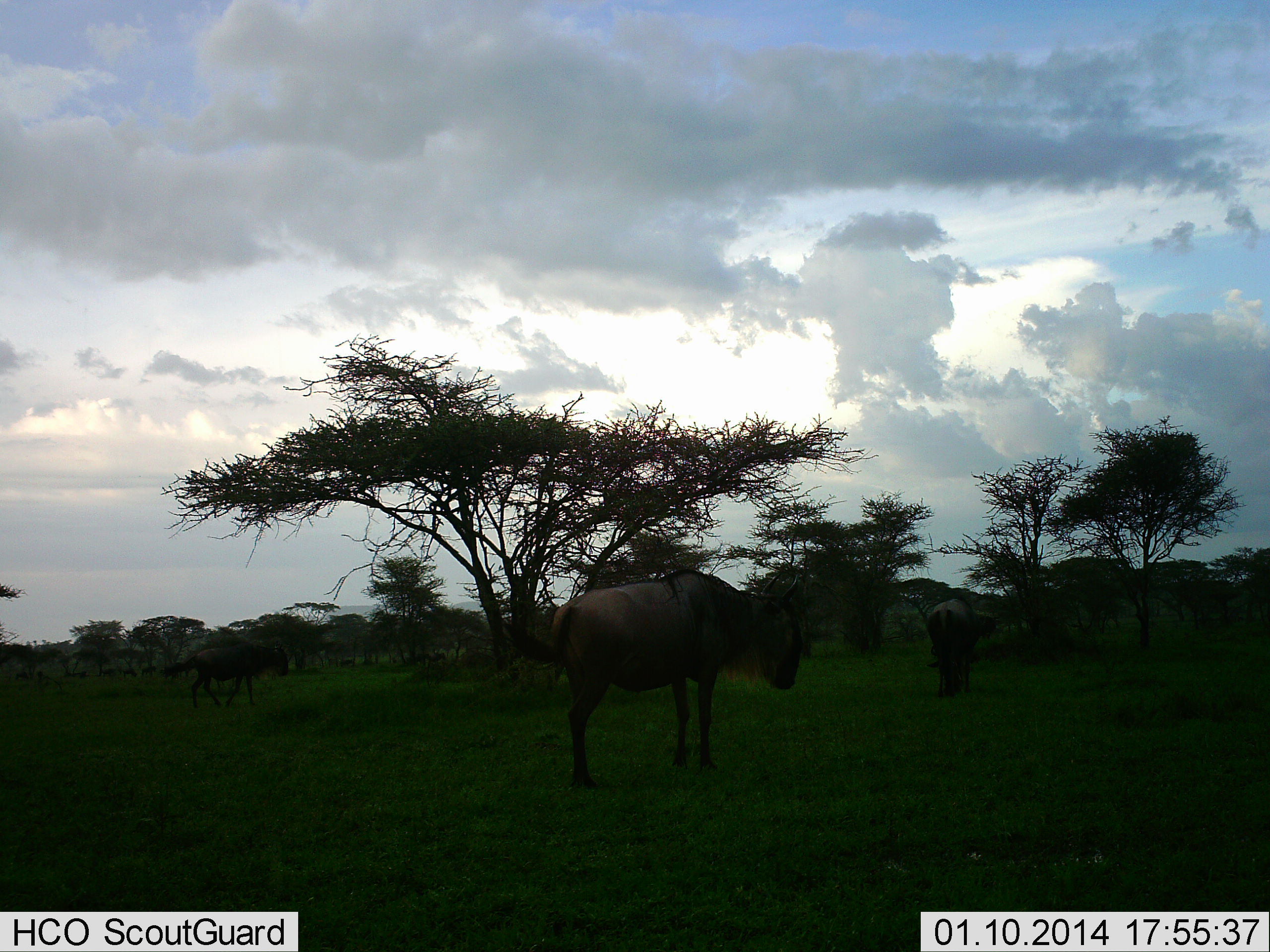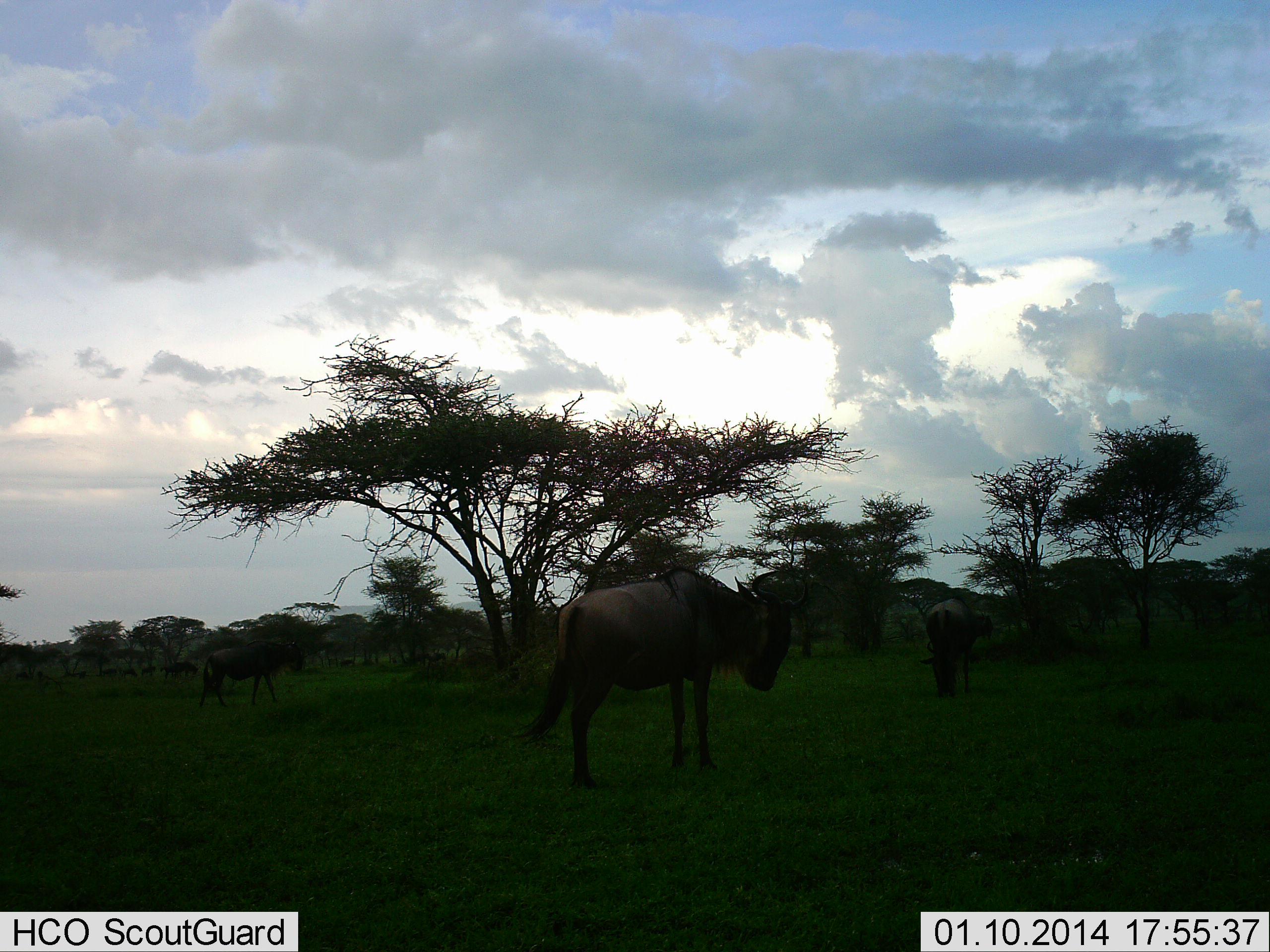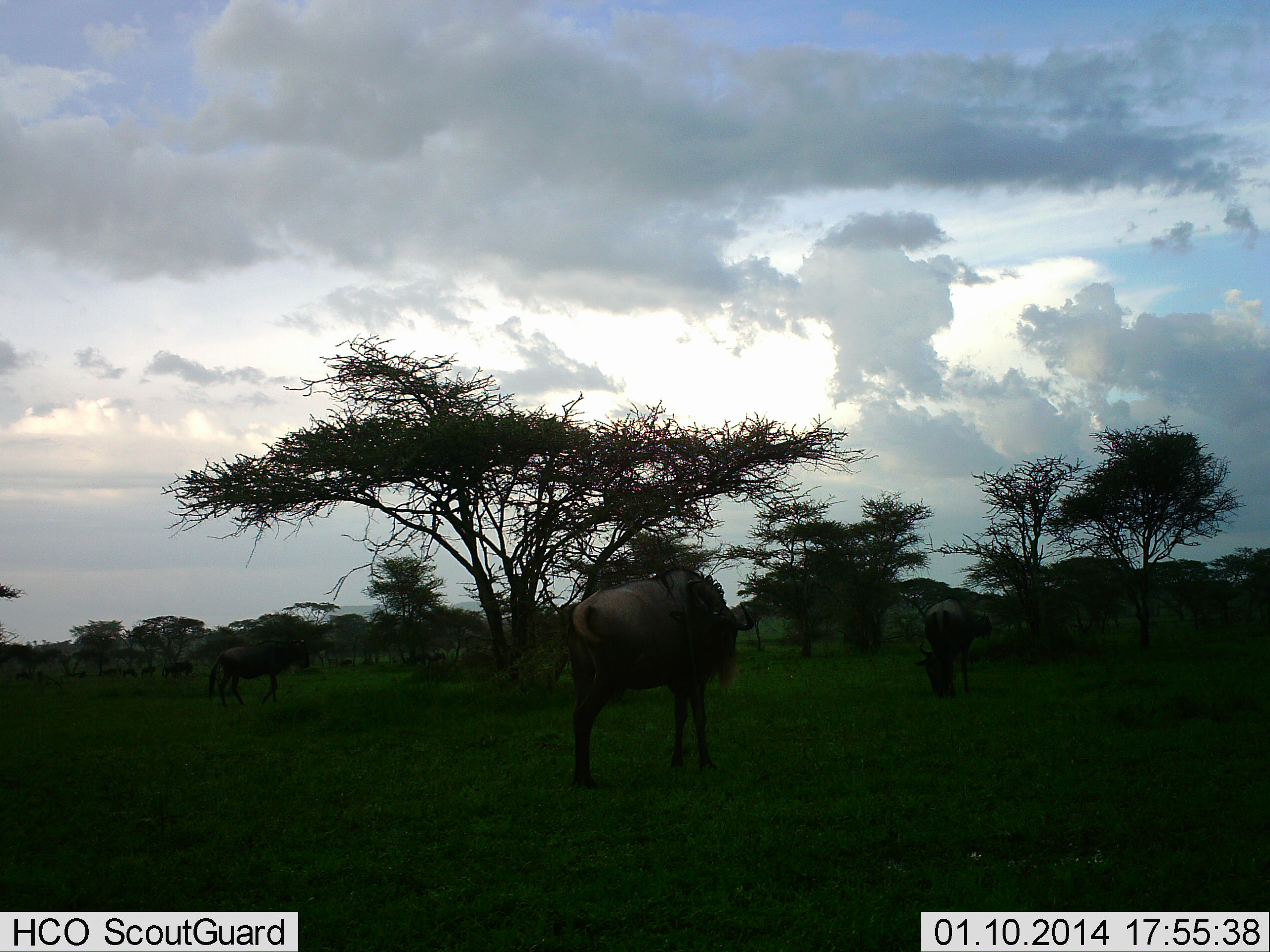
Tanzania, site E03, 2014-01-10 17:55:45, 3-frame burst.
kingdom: Animalia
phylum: Chordata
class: Mammalia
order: Artiodactyla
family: Bovidae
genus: Connochaetes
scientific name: Connochaetes taurinus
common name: blue wildebeest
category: wildebeest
Wildebeest (blue wildebeest) (Connochaetes taurinus), count 3. Behavior (volunteer vote fractions): standing 76%, resting 6%, moving 44%, interacting 2%. Young present (vote fraction): 0%. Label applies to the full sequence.